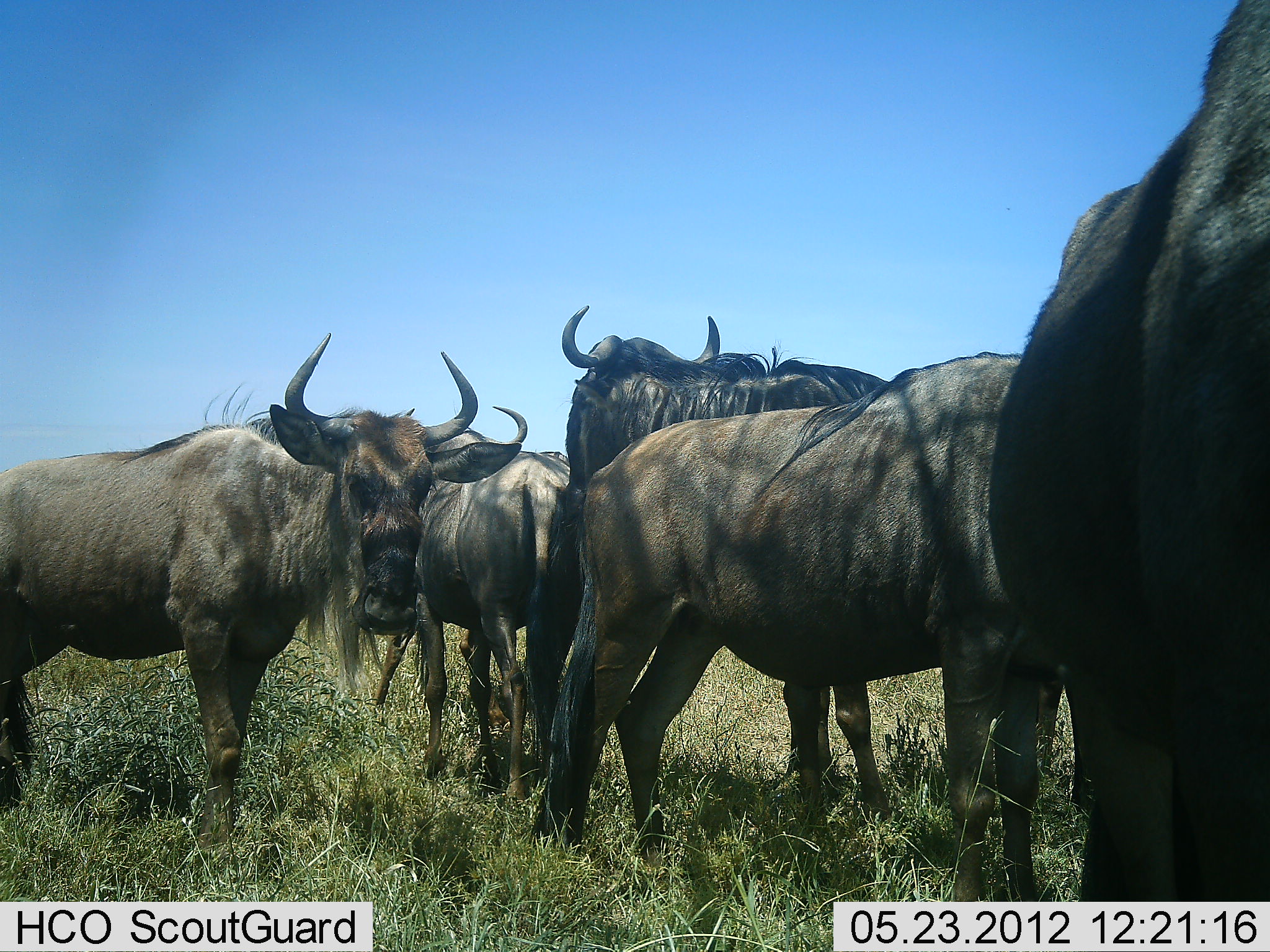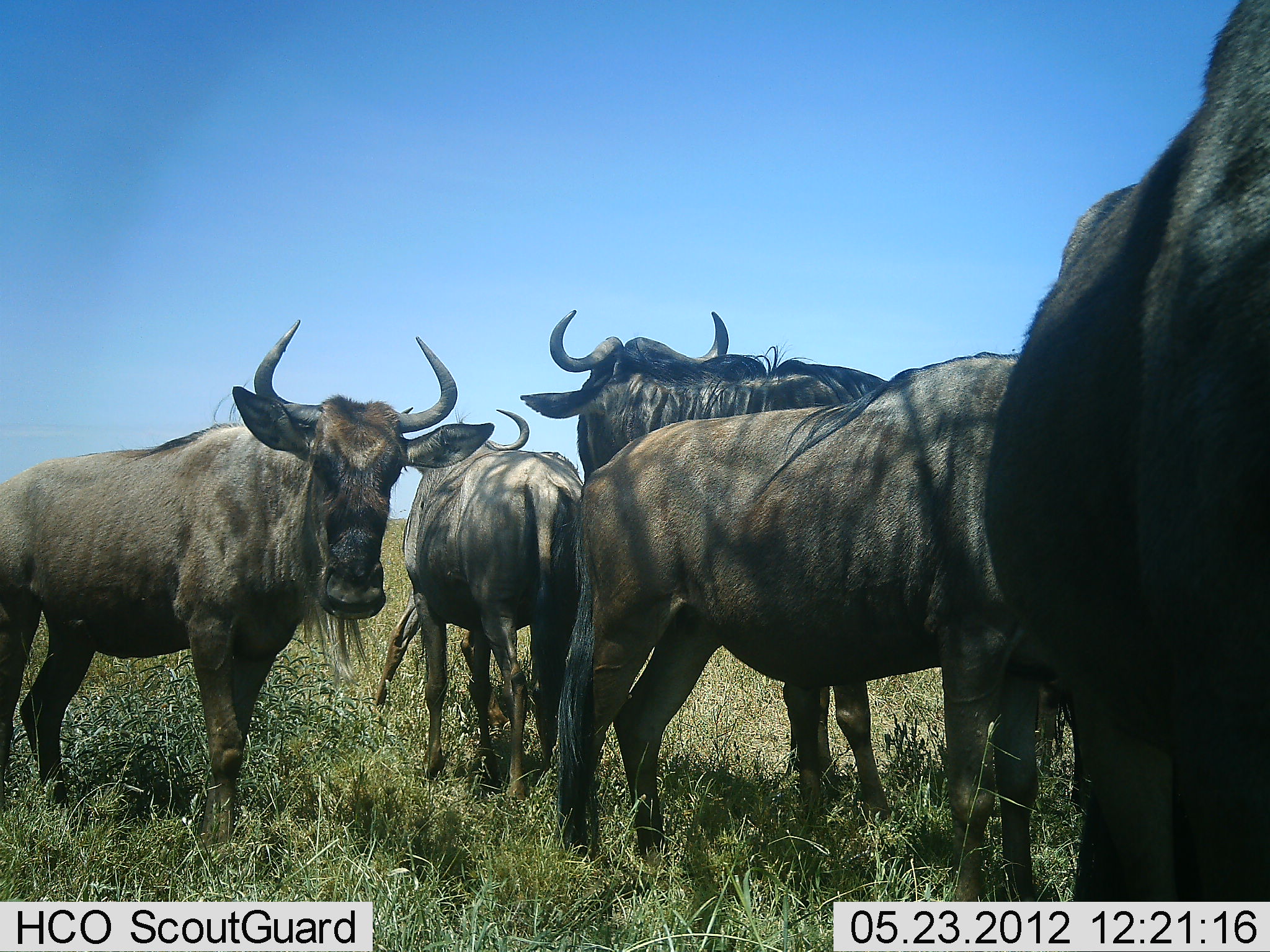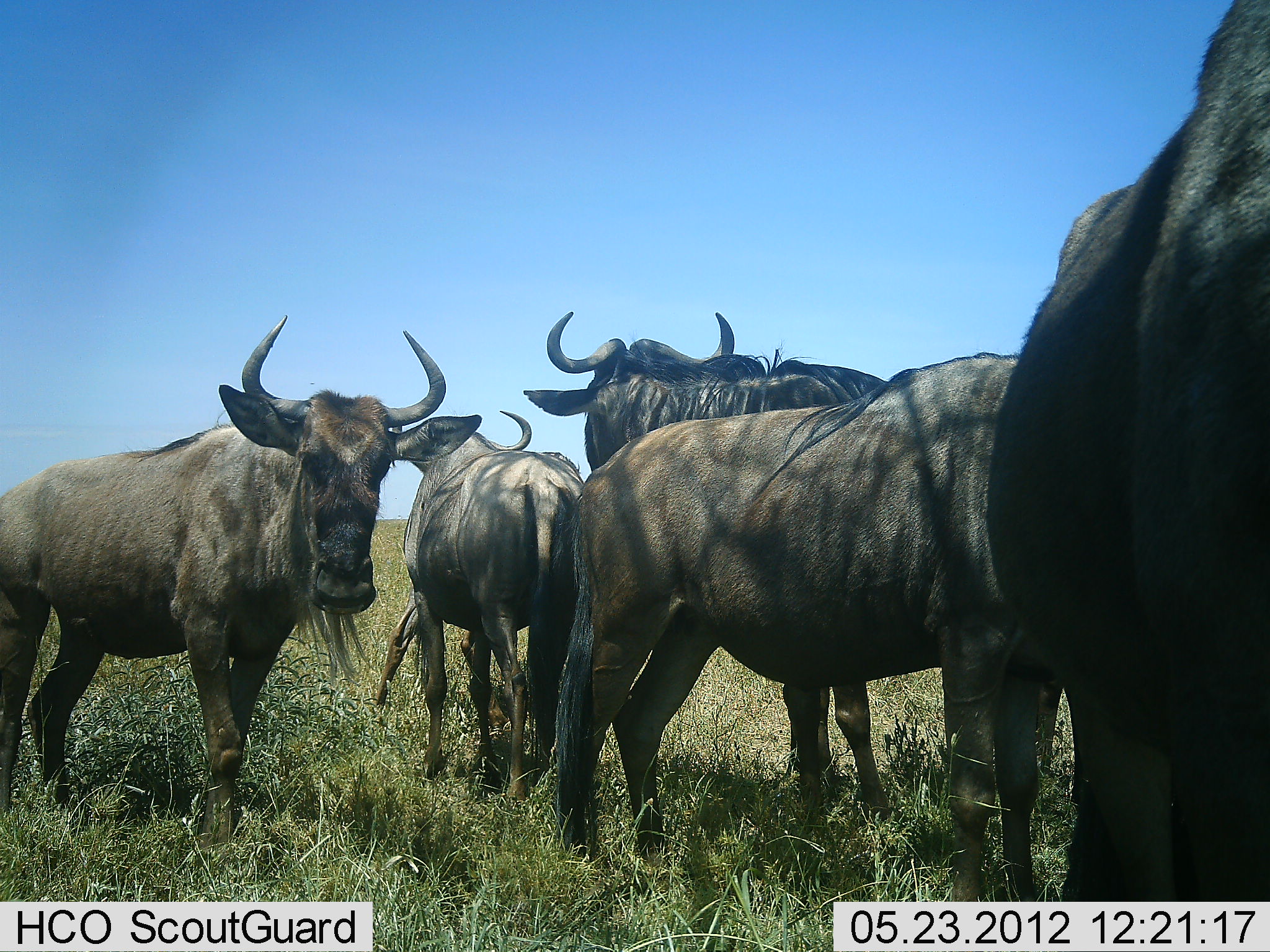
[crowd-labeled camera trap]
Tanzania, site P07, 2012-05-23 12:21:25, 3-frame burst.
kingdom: Animalia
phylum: Chordata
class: Mammalia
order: Artiodactyla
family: Bovidae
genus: Connochaetes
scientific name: Connochaetes taurinus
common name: blue wildebeest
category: wildebeest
Wildebeest (blue wildebeest) (Connochaetes taurinus), count 6. Behavior (volunteer vote fractions): standing 93%, resting 13%, moving 7%, interacting 0%. Young present (vote fraction): 7%. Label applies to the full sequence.